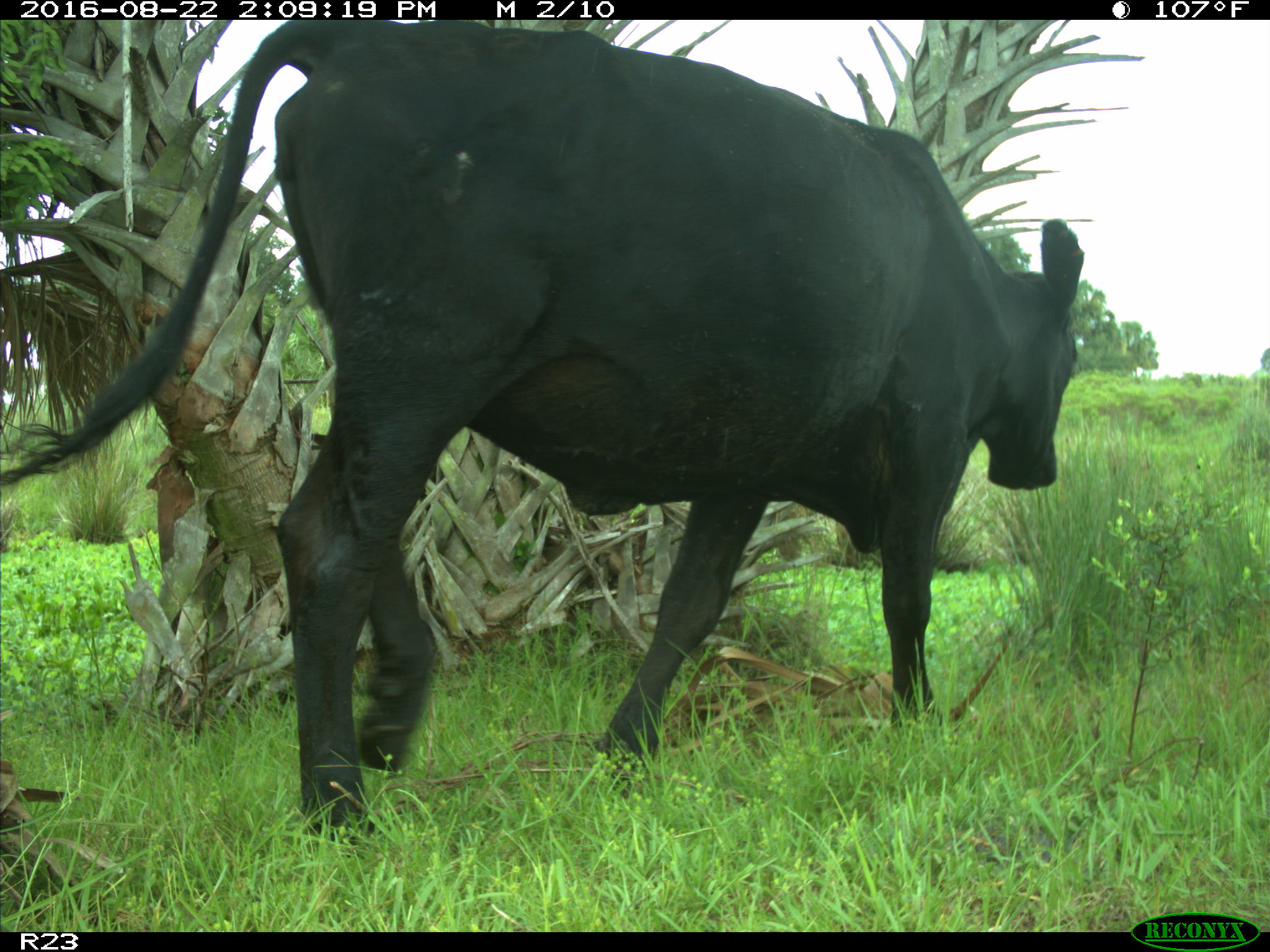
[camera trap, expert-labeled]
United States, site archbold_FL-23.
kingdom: Animalia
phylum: Chordata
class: Mammalia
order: Artiodactyla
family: Bovidae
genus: Bos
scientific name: Bos taurus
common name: domestic cow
Bos taurus (domestic cow).